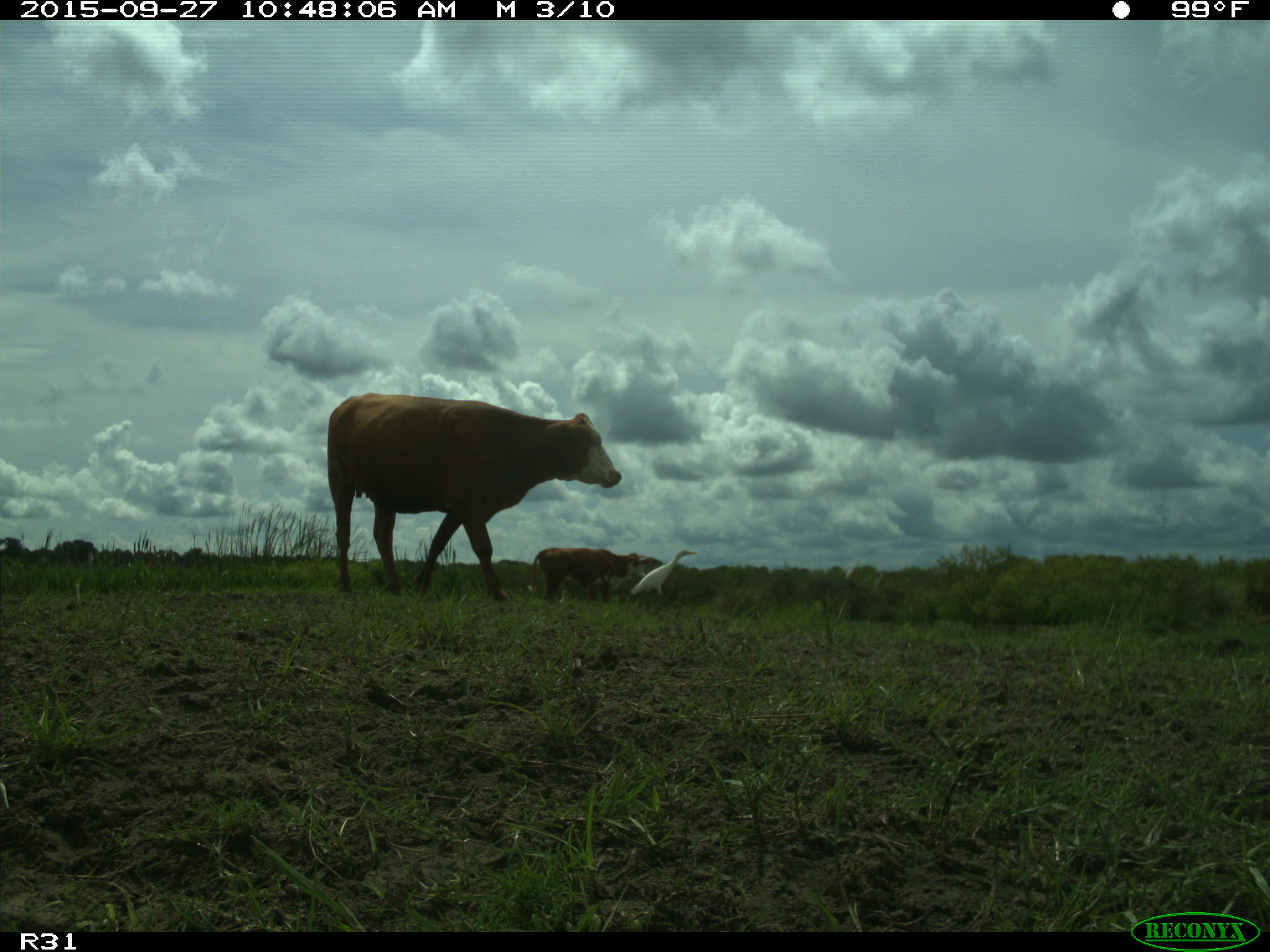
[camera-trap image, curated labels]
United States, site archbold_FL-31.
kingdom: Animalia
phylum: Chordata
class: Mammalia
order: Artiodactyla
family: Bovidae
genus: Bos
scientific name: Bos taurus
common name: domestic cow